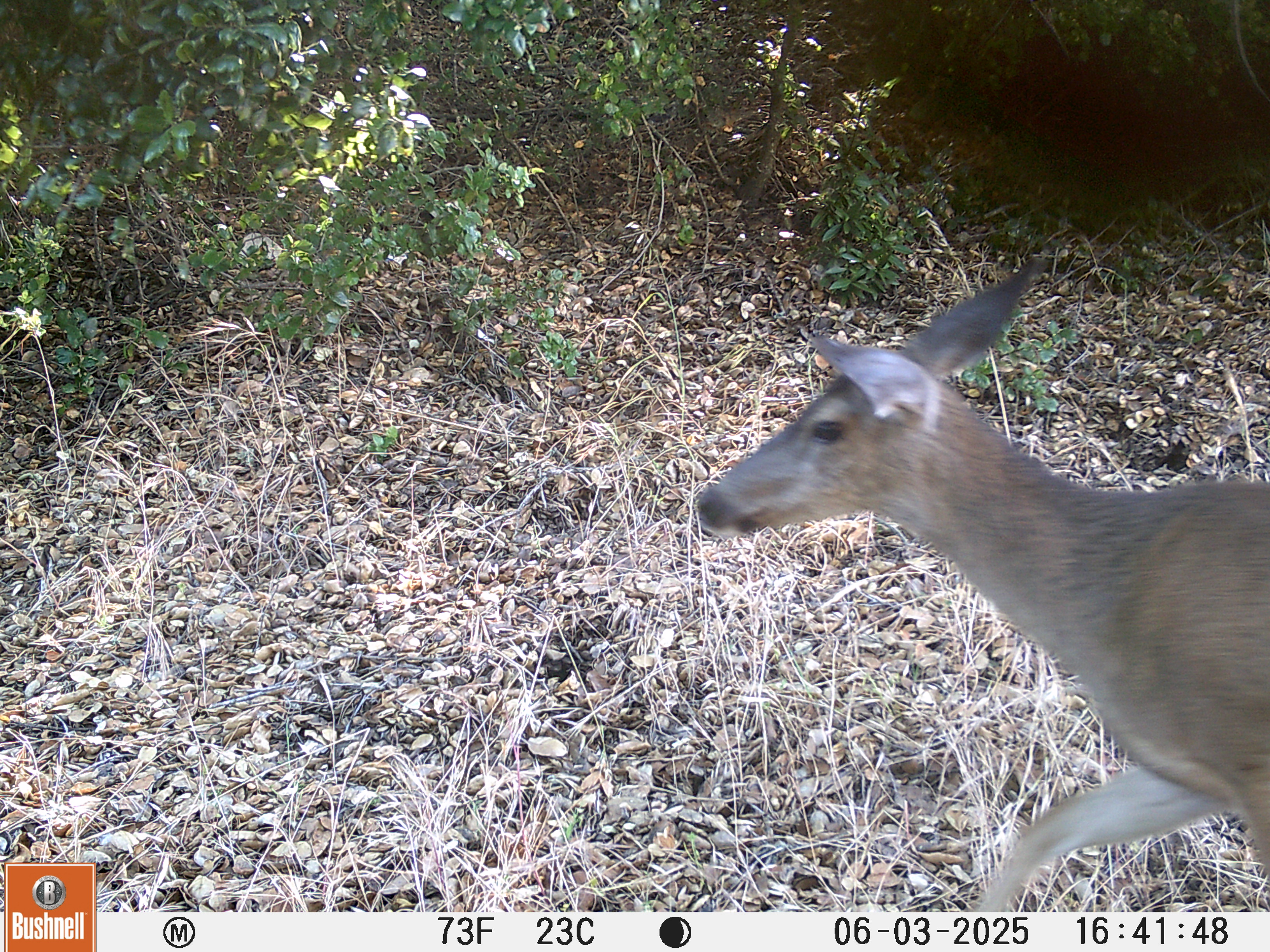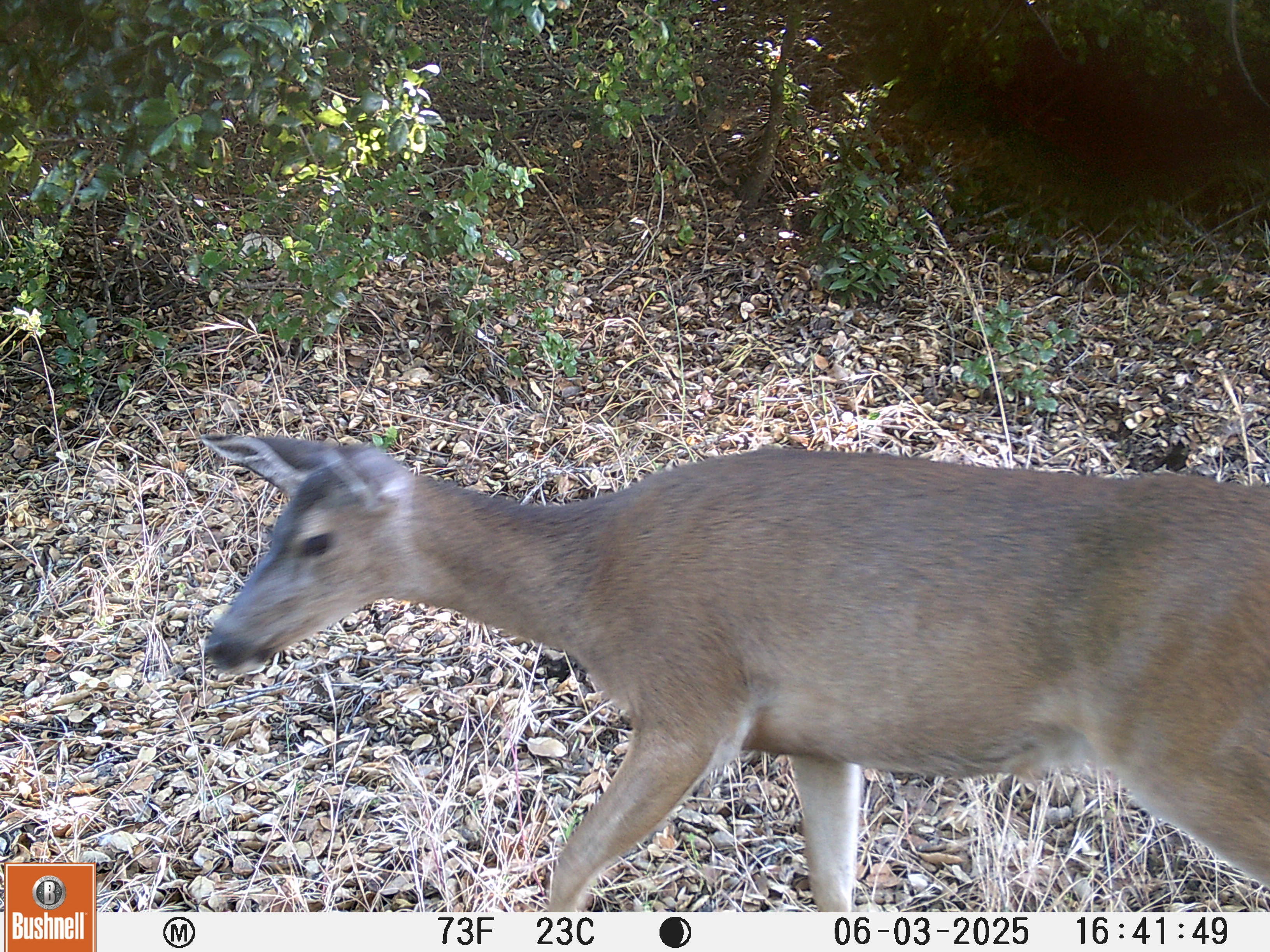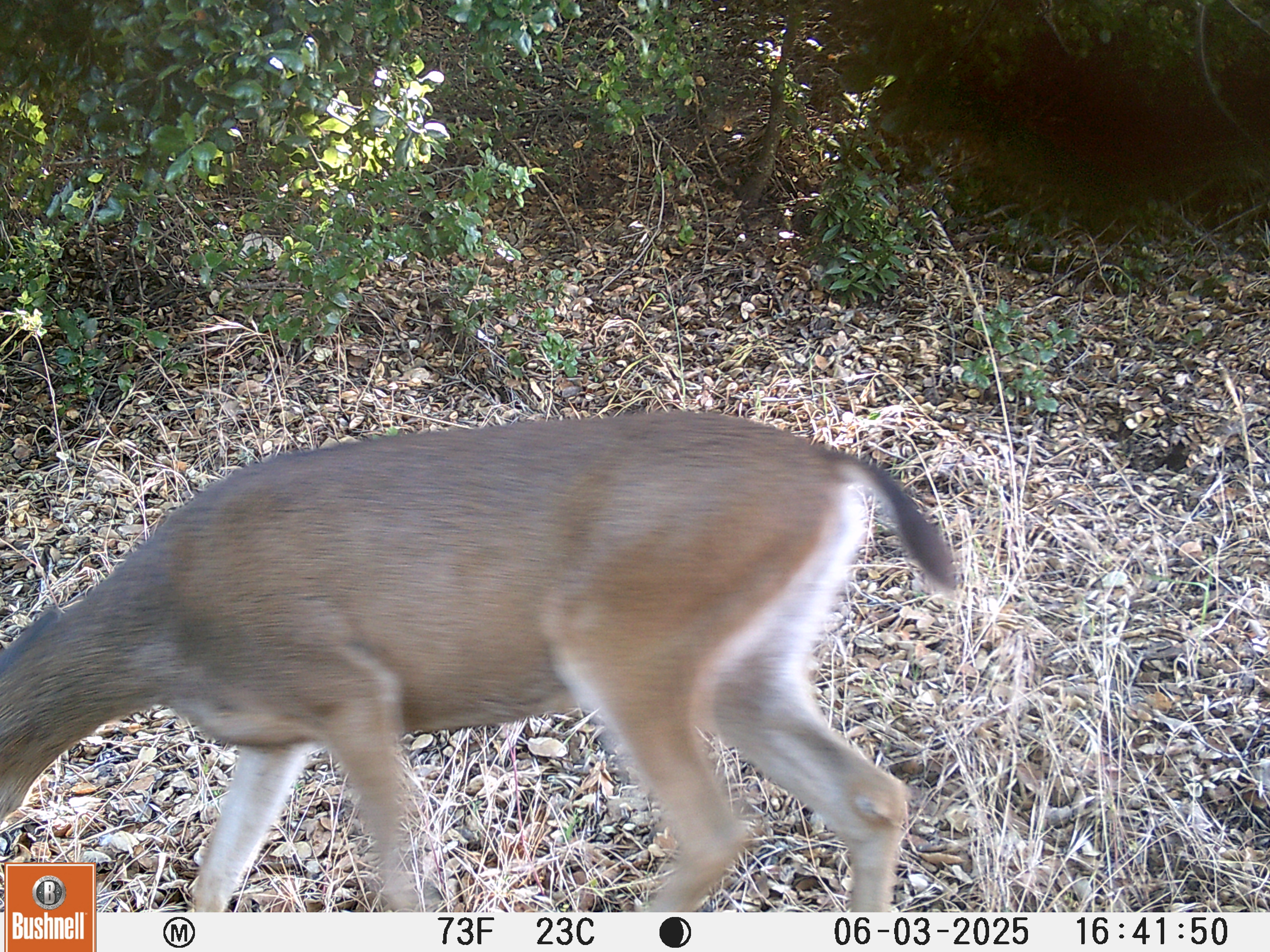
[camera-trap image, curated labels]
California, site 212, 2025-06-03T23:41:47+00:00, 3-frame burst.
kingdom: Animalia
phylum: Chordata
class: Mammalia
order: Artiodactyla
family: Cervidae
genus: Odocoileus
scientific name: Odocoileus hemionus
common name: mule deer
Mule deer (Odocoileus hemionus).